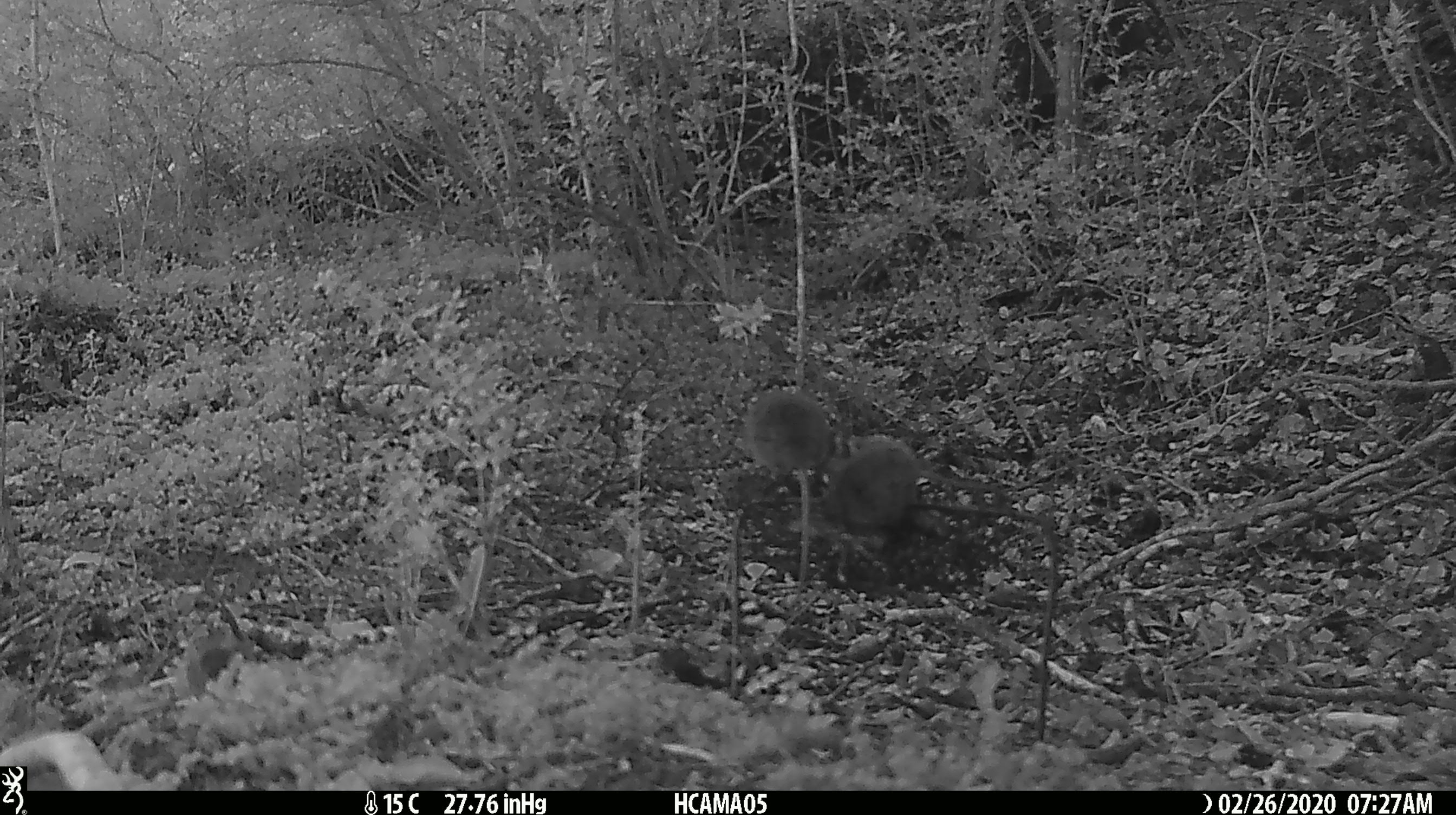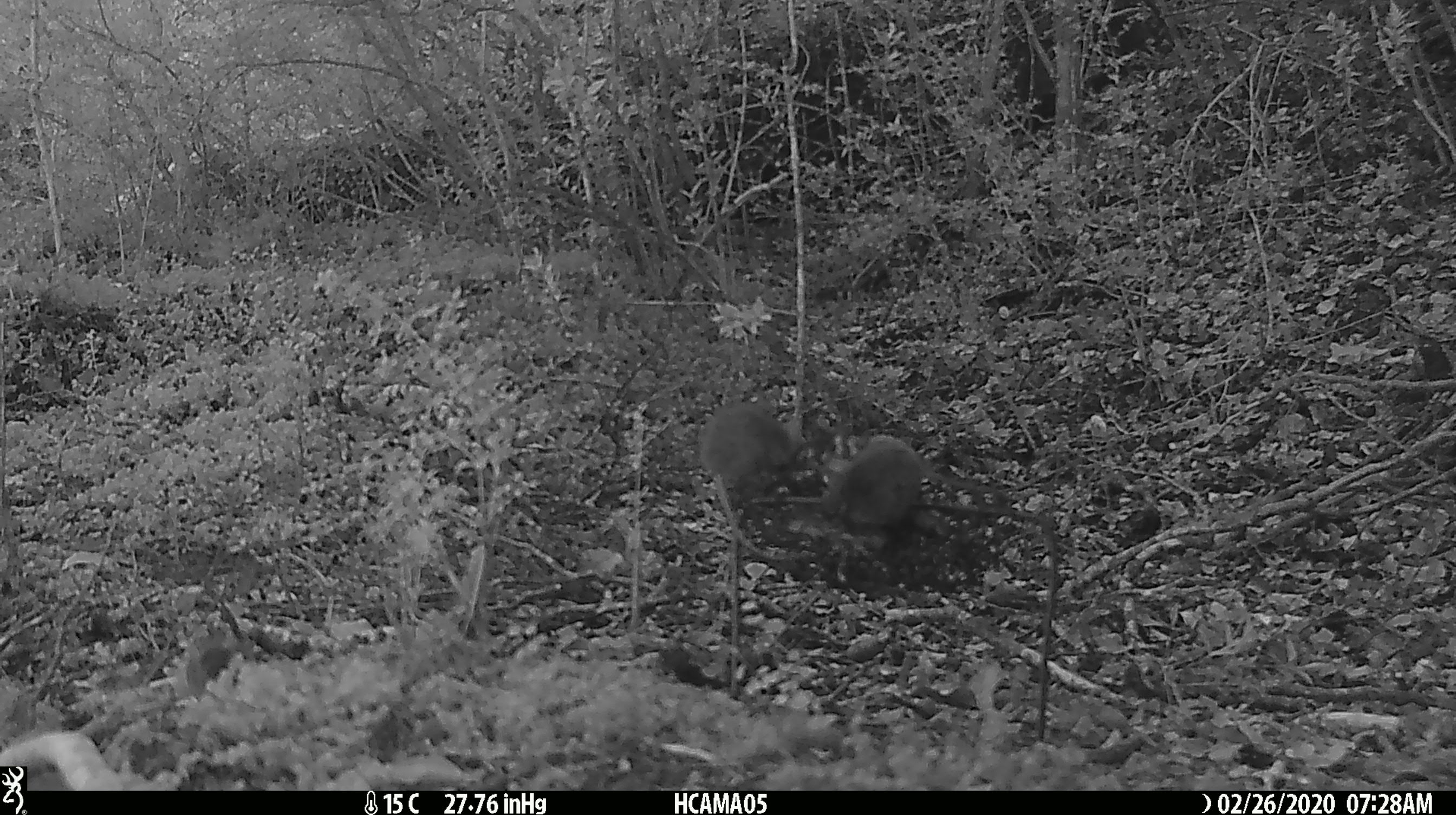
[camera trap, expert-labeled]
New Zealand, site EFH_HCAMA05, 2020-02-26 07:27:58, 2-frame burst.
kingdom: Animalia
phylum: Chordata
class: Mammalia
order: Rodentia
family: Muridae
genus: Mus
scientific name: Mus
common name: mouse